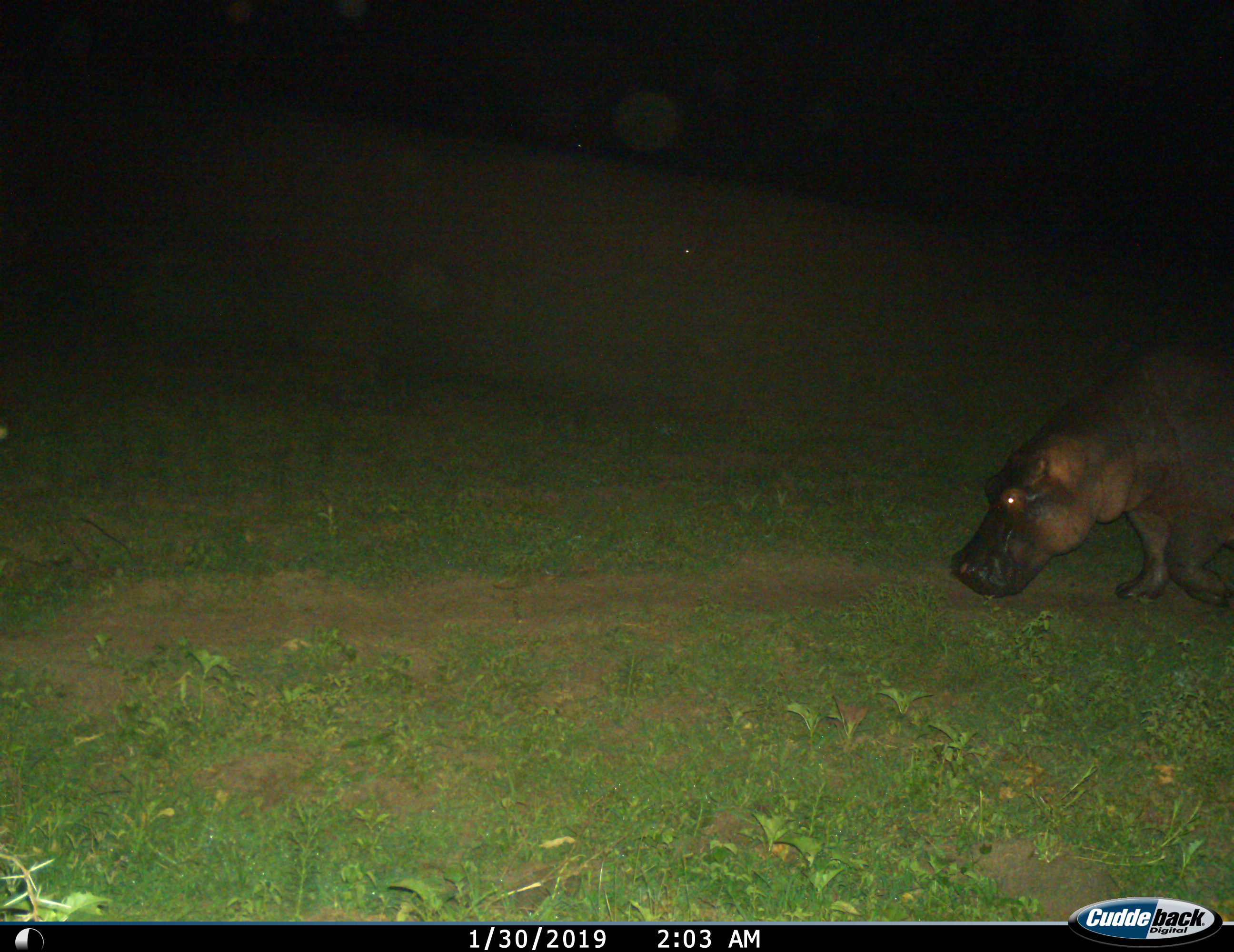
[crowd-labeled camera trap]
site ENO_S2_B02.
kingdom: Animalia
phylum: Chordata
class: Mammalia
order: Artiodactyla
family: Hippopotamidae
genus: Hippopotamus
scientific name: Hippopotamus amphibius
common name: hippopotamus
Hippopotamus (Hippopotamus amphibius), count 1. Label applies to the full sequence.